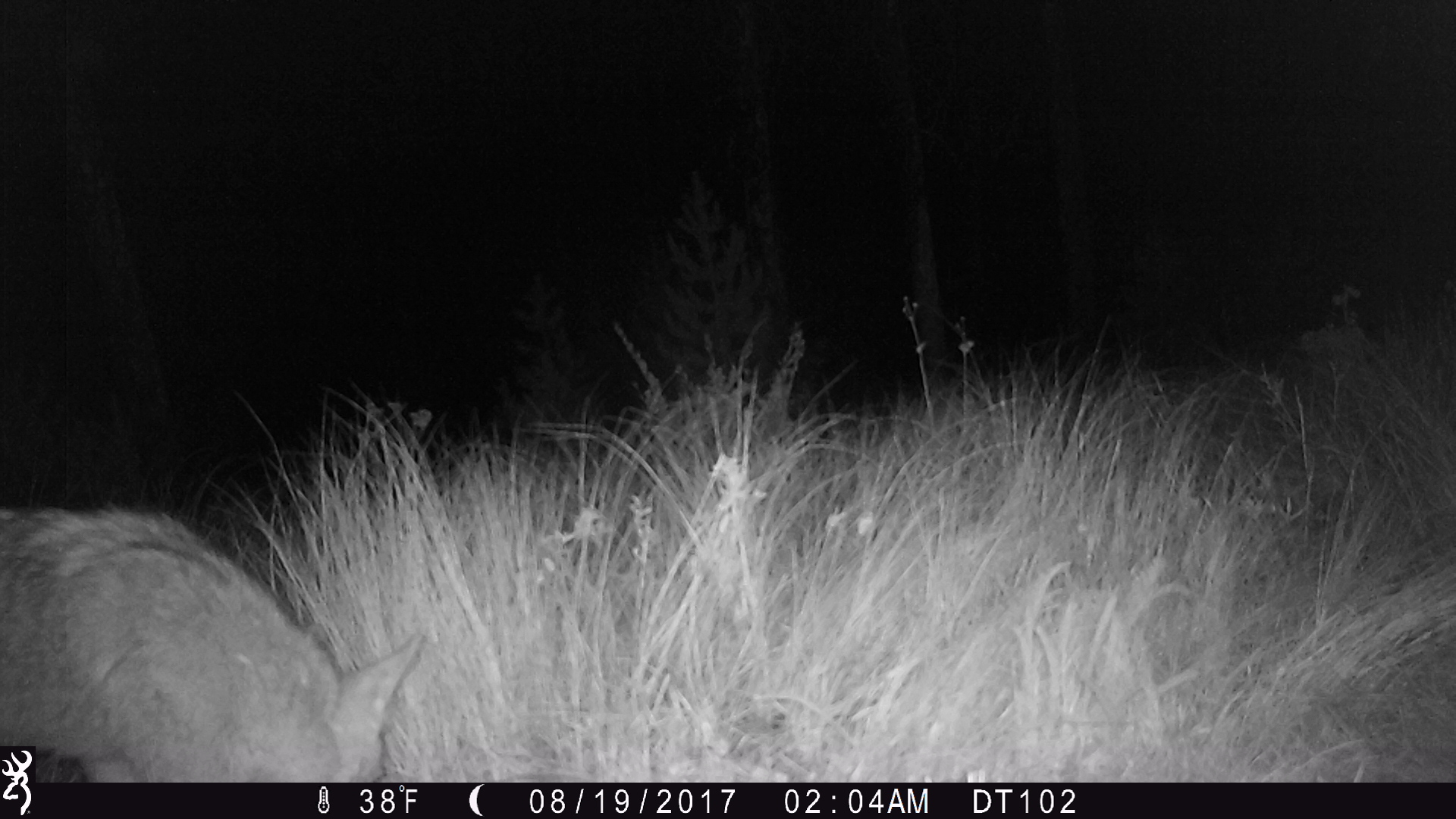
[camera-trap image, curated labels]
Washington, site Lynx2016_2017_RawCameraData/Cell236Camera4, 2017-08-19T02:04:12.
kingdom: Animalia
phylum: Chordata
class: Mammalia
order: Carnivora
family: Canidae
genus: Canis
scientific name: Canis latrans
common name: coyote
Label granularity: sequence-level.